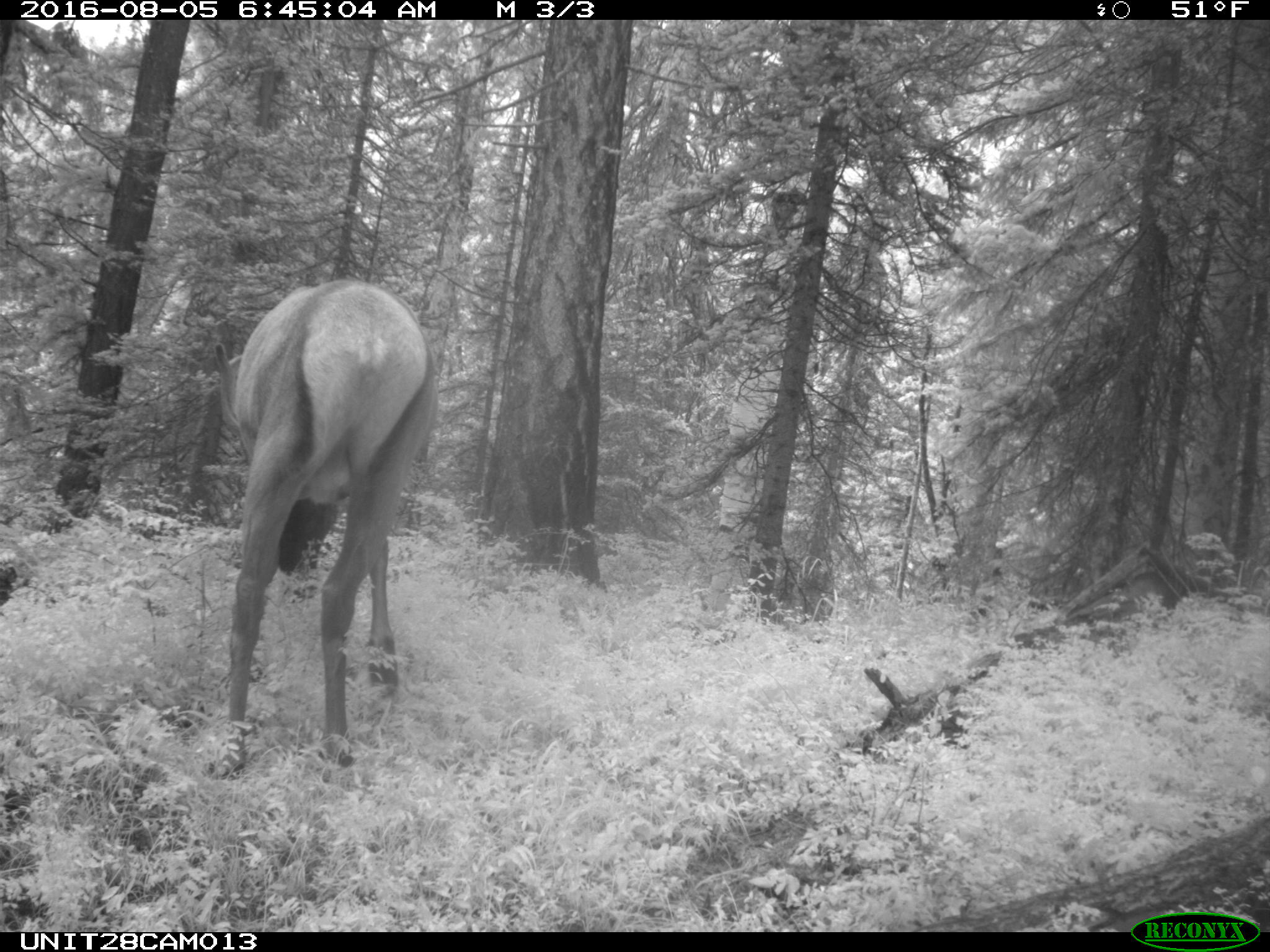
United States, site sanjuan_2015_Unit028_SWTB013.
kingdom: Animalia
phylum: Chordata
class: Mammalia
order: Artiodactyla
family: Cervidae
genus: Cervus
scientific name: Cervus elaphus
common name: red deer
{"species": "Cervus elaphus (red deer)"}